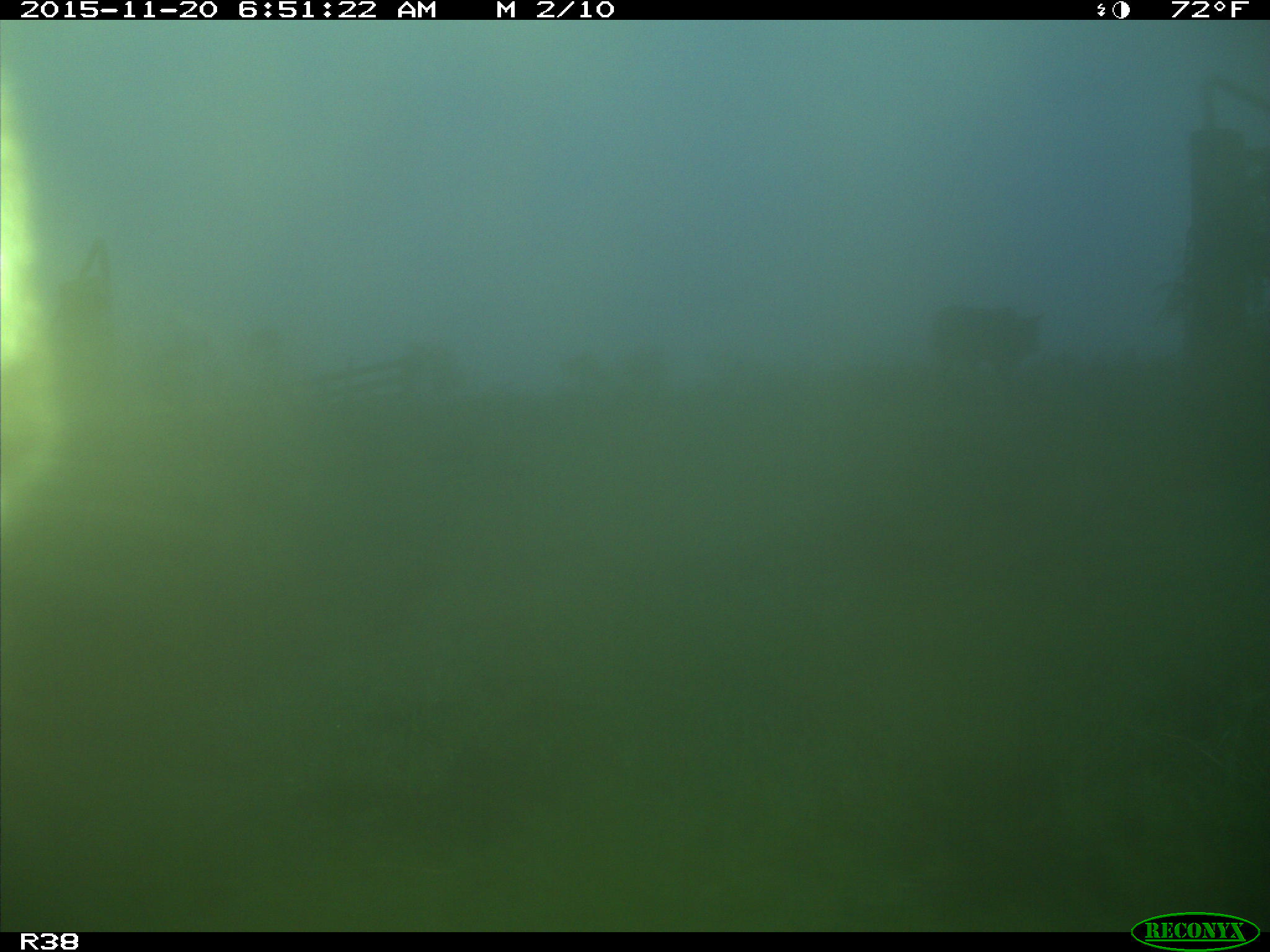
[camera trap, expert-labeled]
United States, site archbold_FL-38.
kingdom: Animalia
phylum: Chordata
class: Mammalia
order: Artiodactyla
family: Bovidae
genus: Bos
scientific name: Bos taurus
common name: domestic cow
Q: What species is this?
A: Bos taurus (domestic cow).